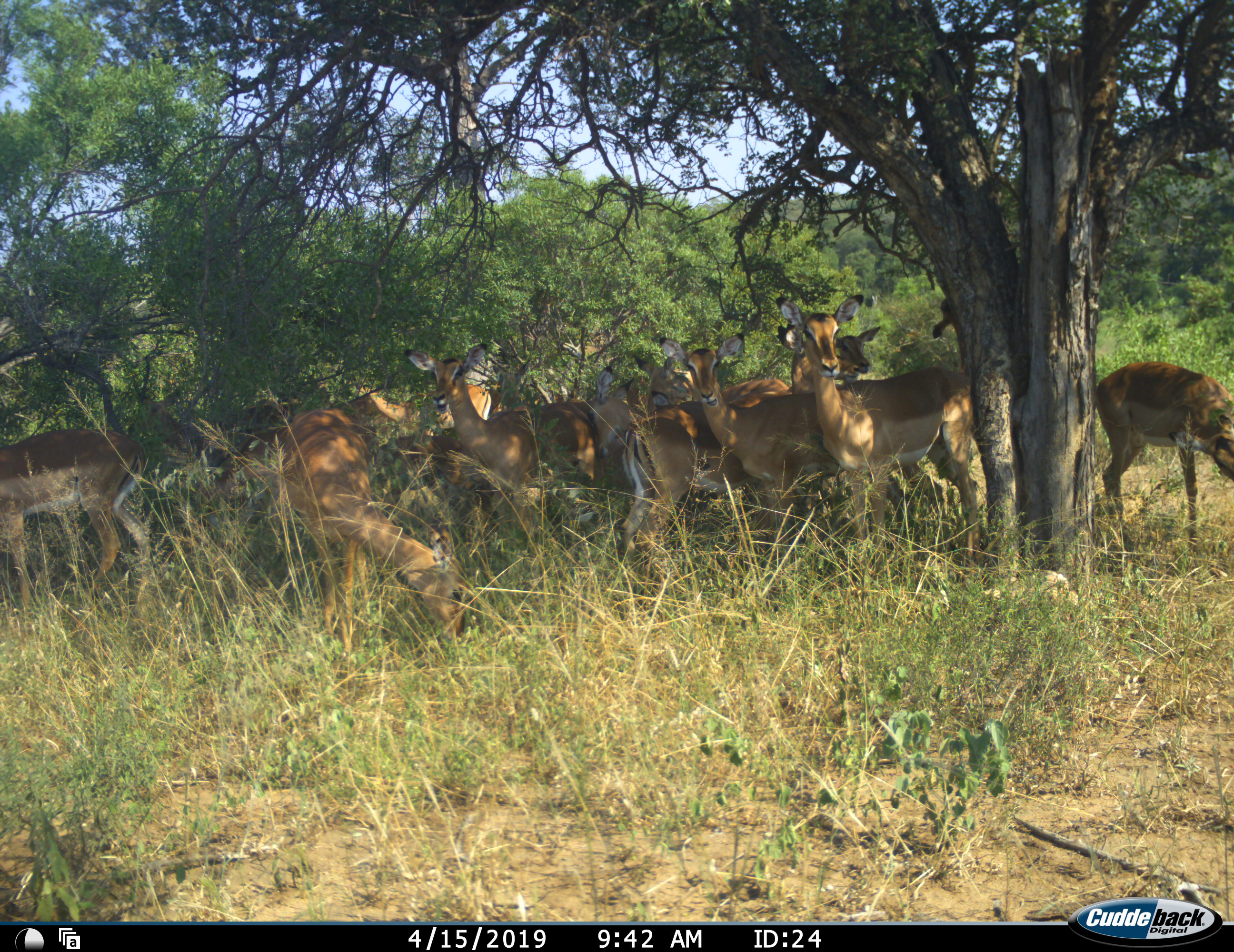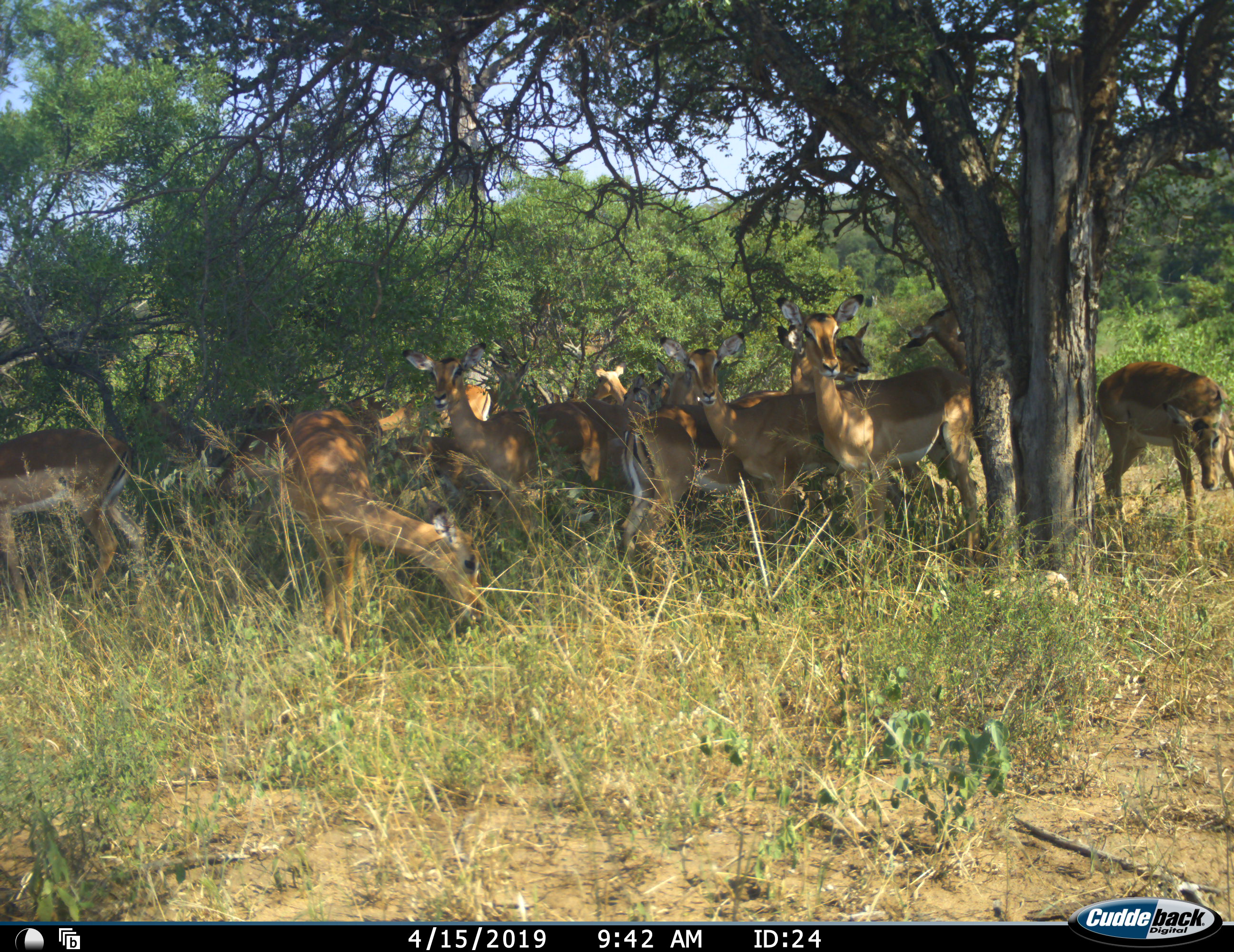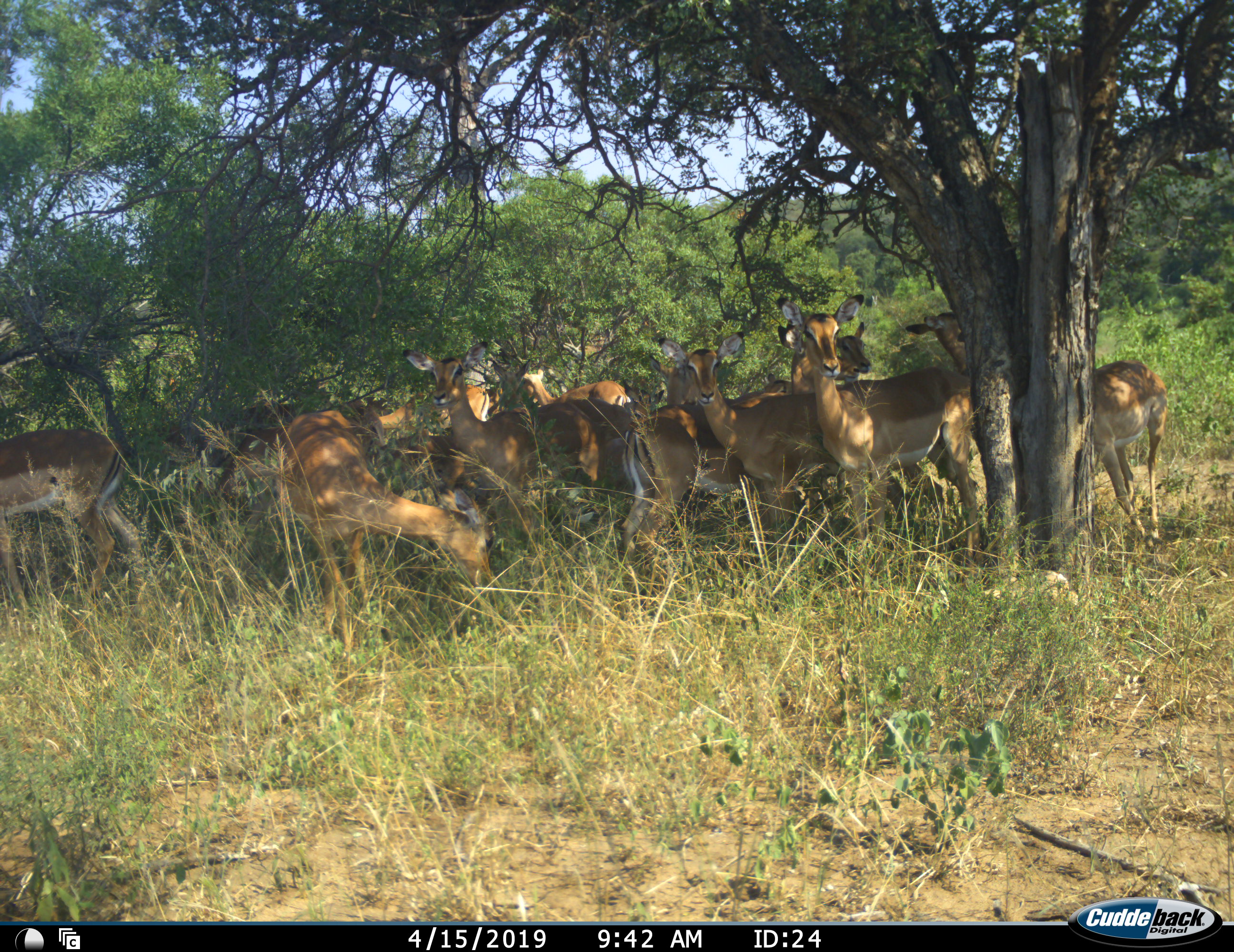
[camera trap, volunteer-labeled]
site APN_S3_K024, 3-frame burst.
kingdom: Animalia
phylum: Chordata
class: Mammalia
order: Artiodactyla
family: Bovidae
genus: Aepyceros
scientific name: Aepyceros melampus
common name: impala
Impala (Aepyceros melampus), count 11-50. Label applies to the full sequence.